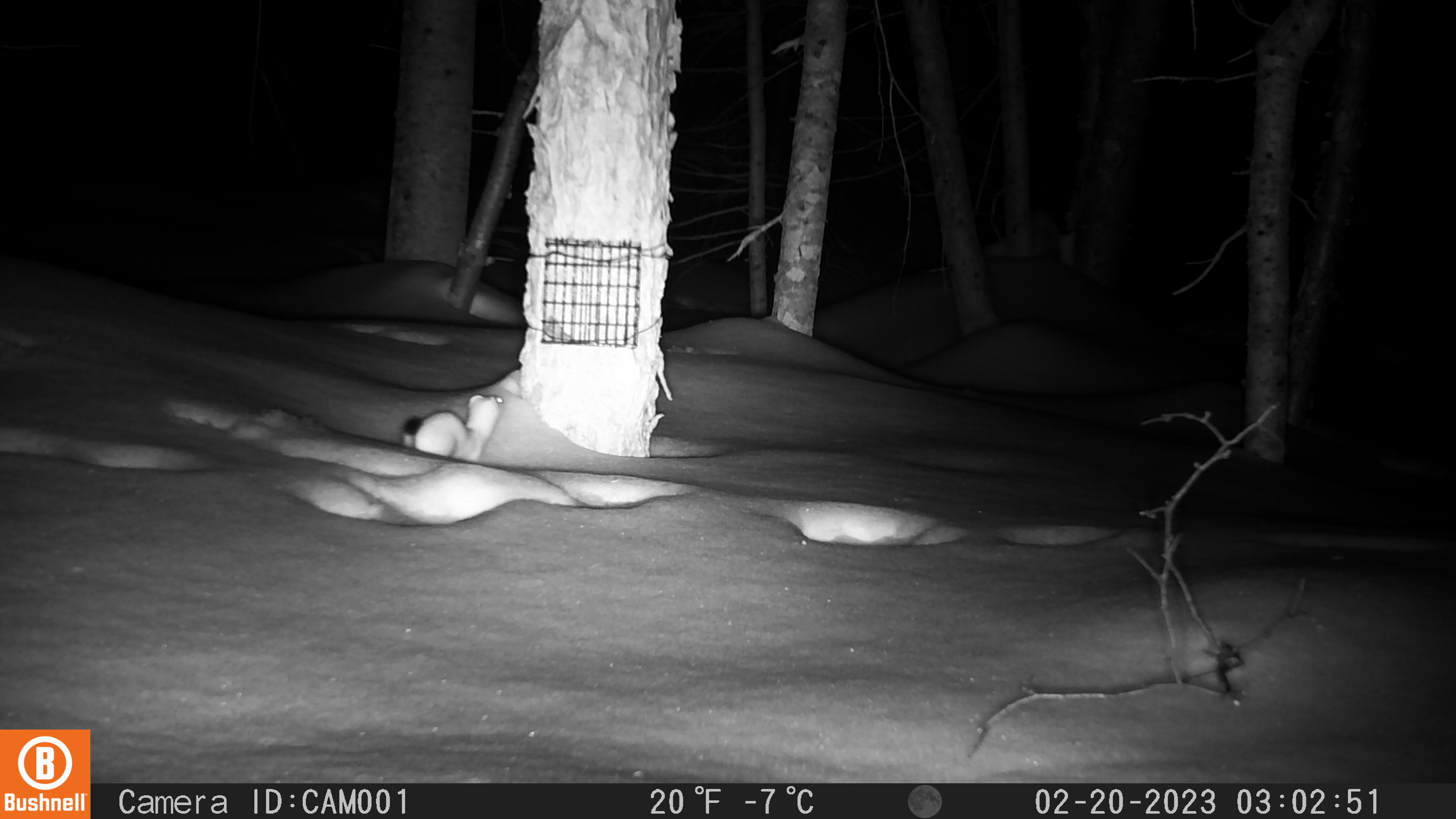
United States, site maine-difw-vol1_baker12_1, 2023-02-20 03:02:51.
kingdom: Animalia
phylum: Chordata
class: Mammalia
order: Carnivora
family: Mustelidae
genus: Mustela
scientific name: Mustela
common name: weasel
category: weasel sp.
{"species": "weasel sp. (weasel) (Mustela)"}